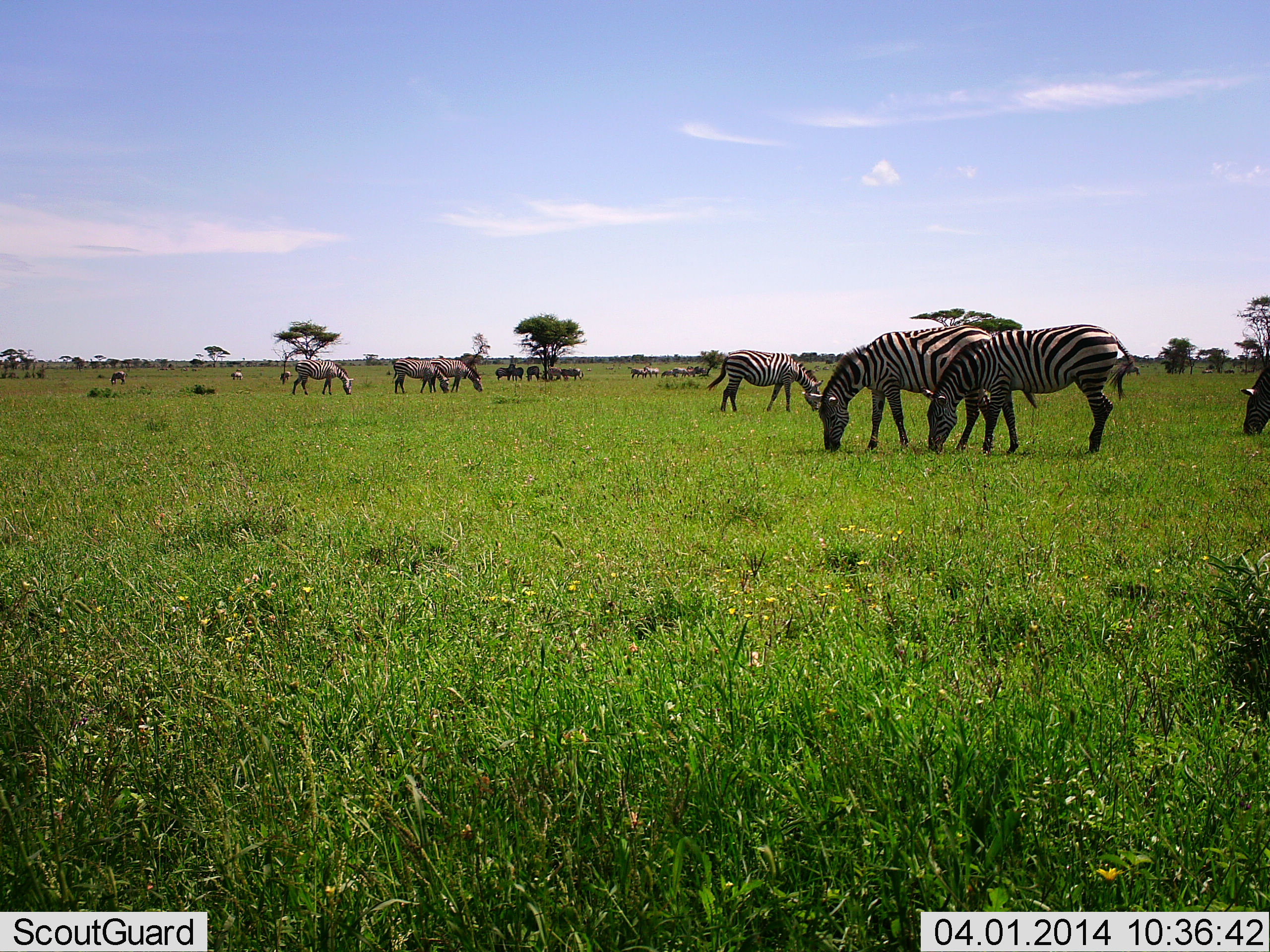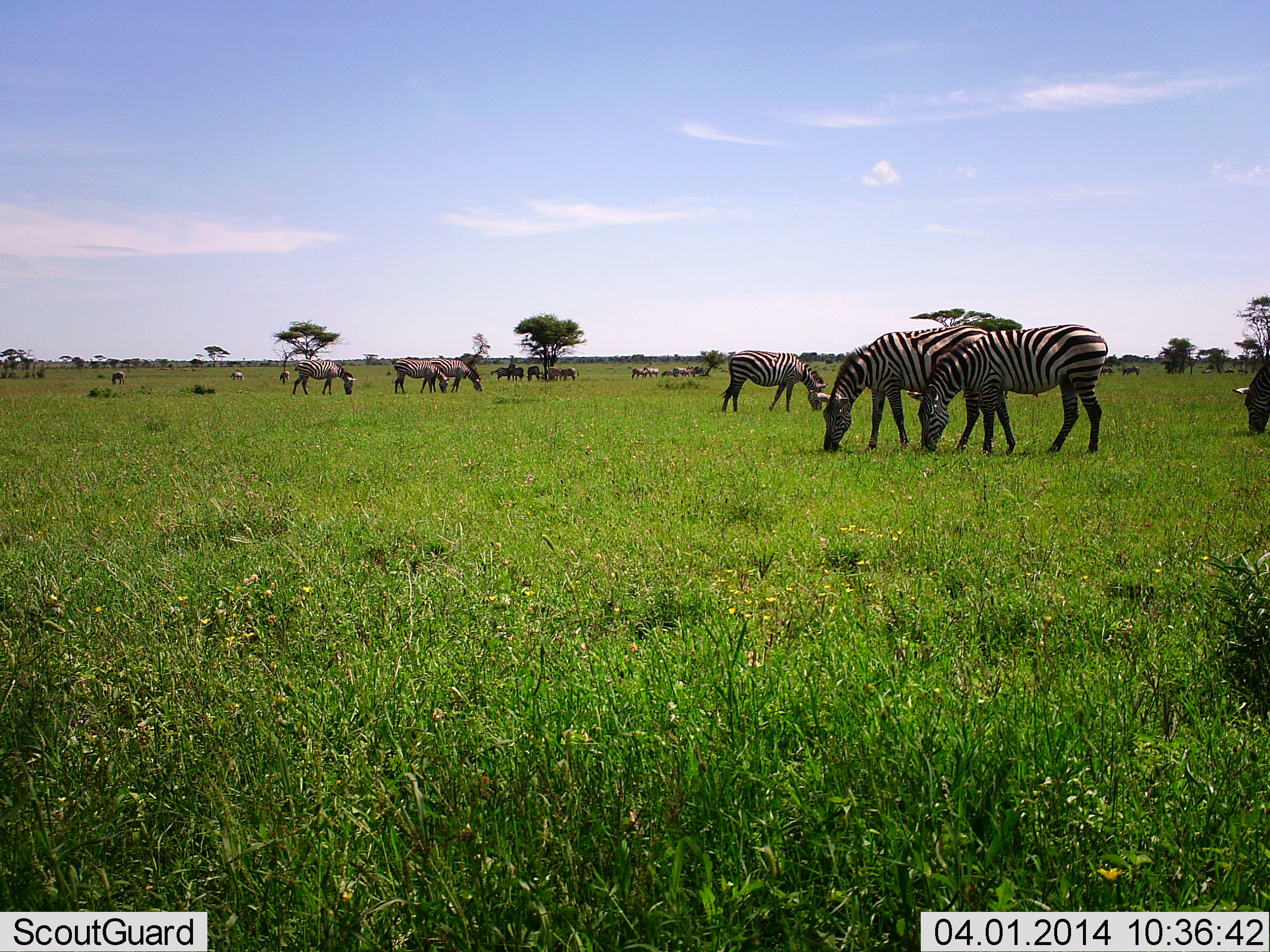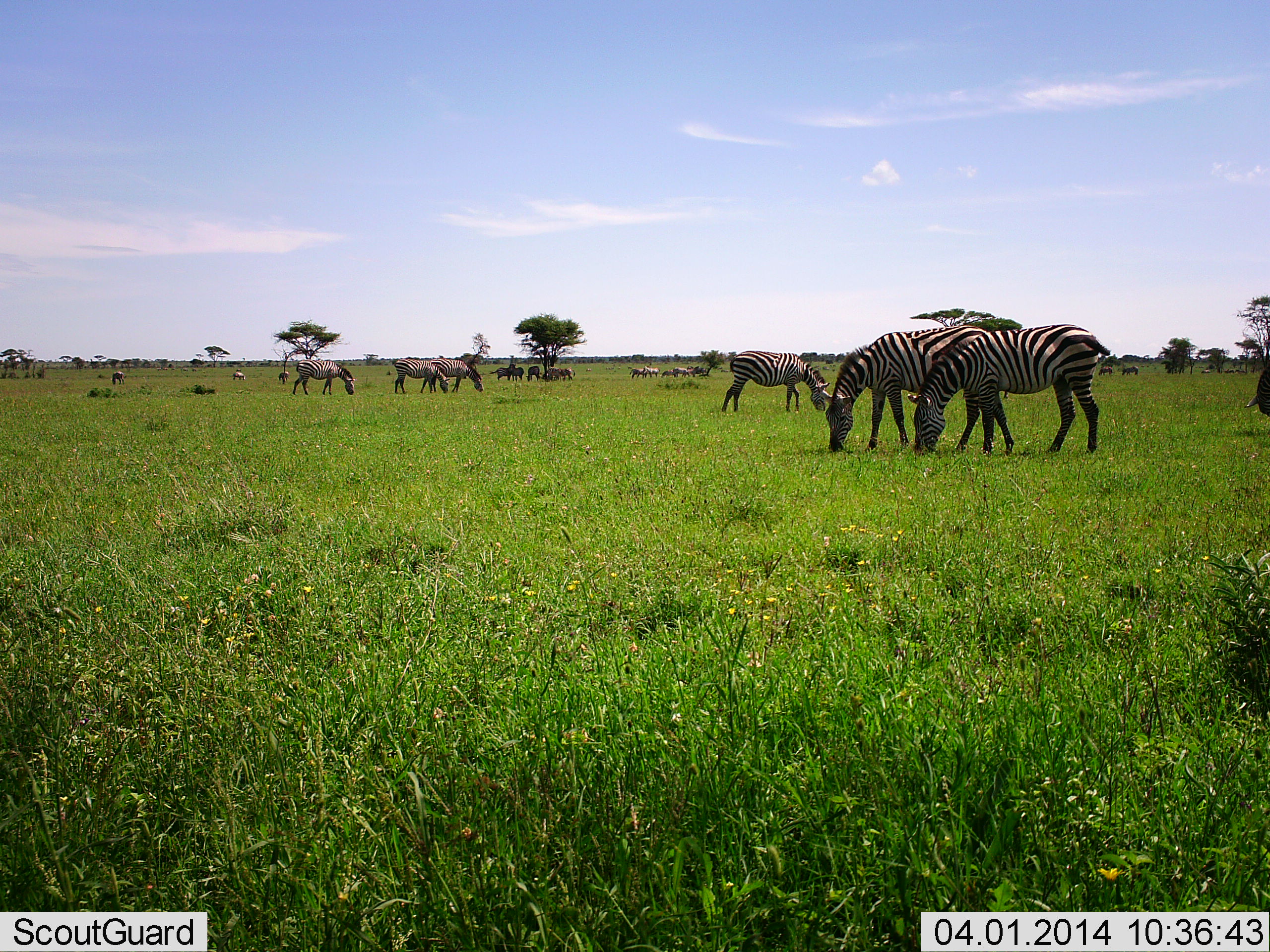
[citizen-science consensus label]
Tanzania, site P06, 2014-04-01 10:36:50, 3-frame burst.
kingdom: Animalia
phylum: Chordata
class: Mammalia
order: Perissodactyla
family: Equidae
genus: Equus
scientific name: Equus quagga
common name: plains zebra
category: zebra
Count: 11-50.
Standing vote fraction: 32%.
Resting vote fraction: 2%.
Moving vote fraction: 19%.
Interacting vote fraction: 11%.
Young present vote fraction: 0%.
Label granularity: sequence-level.